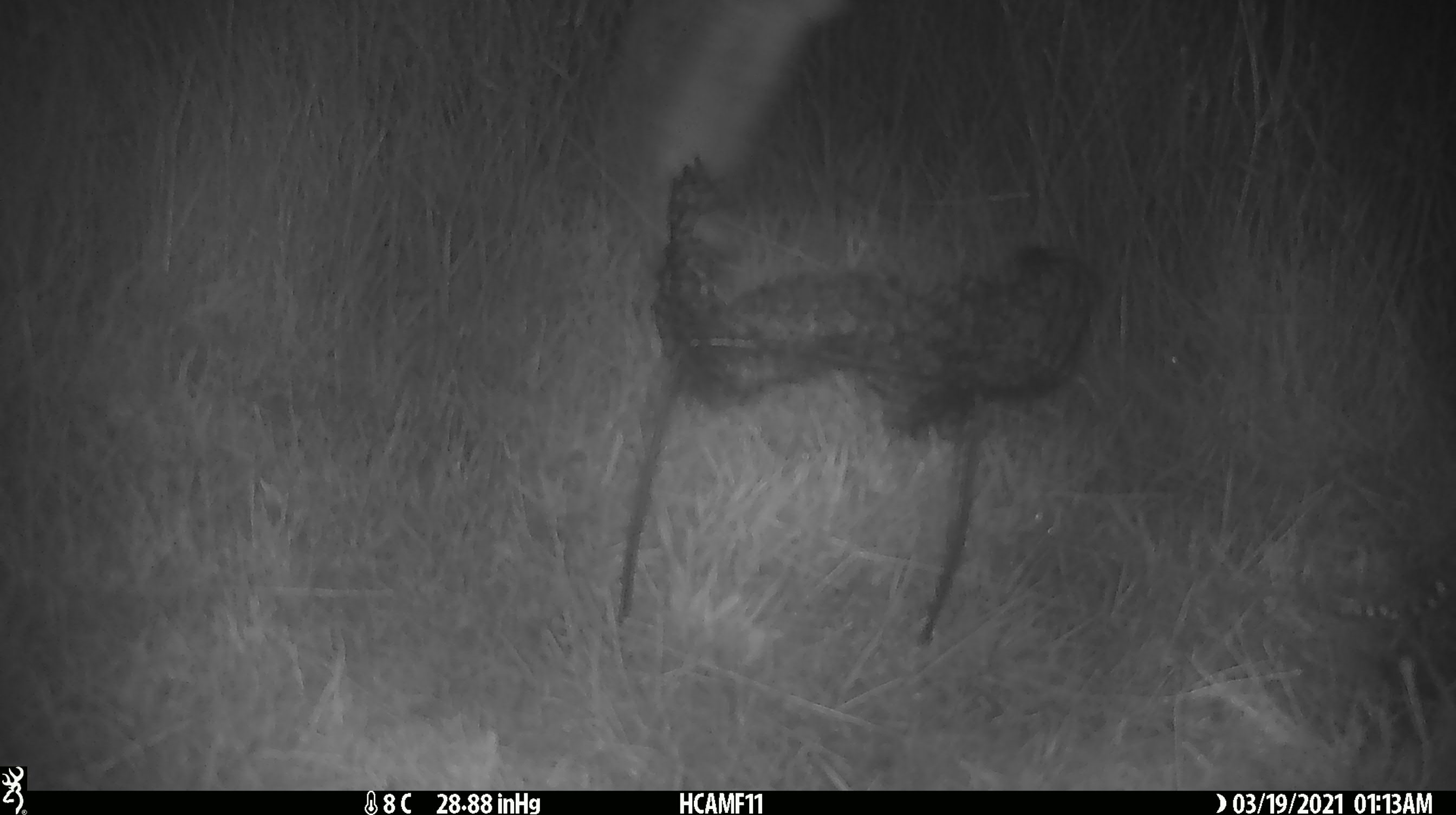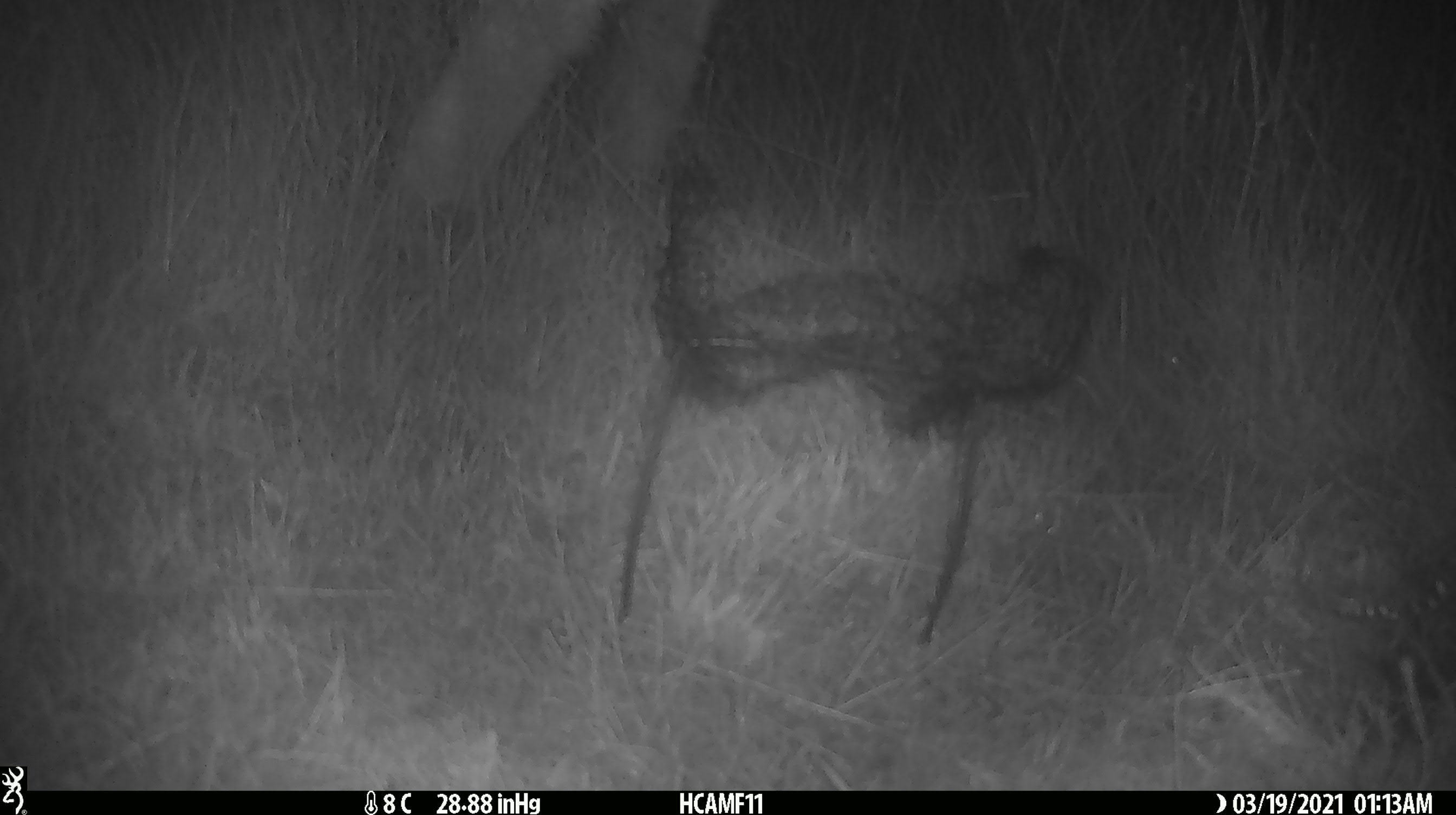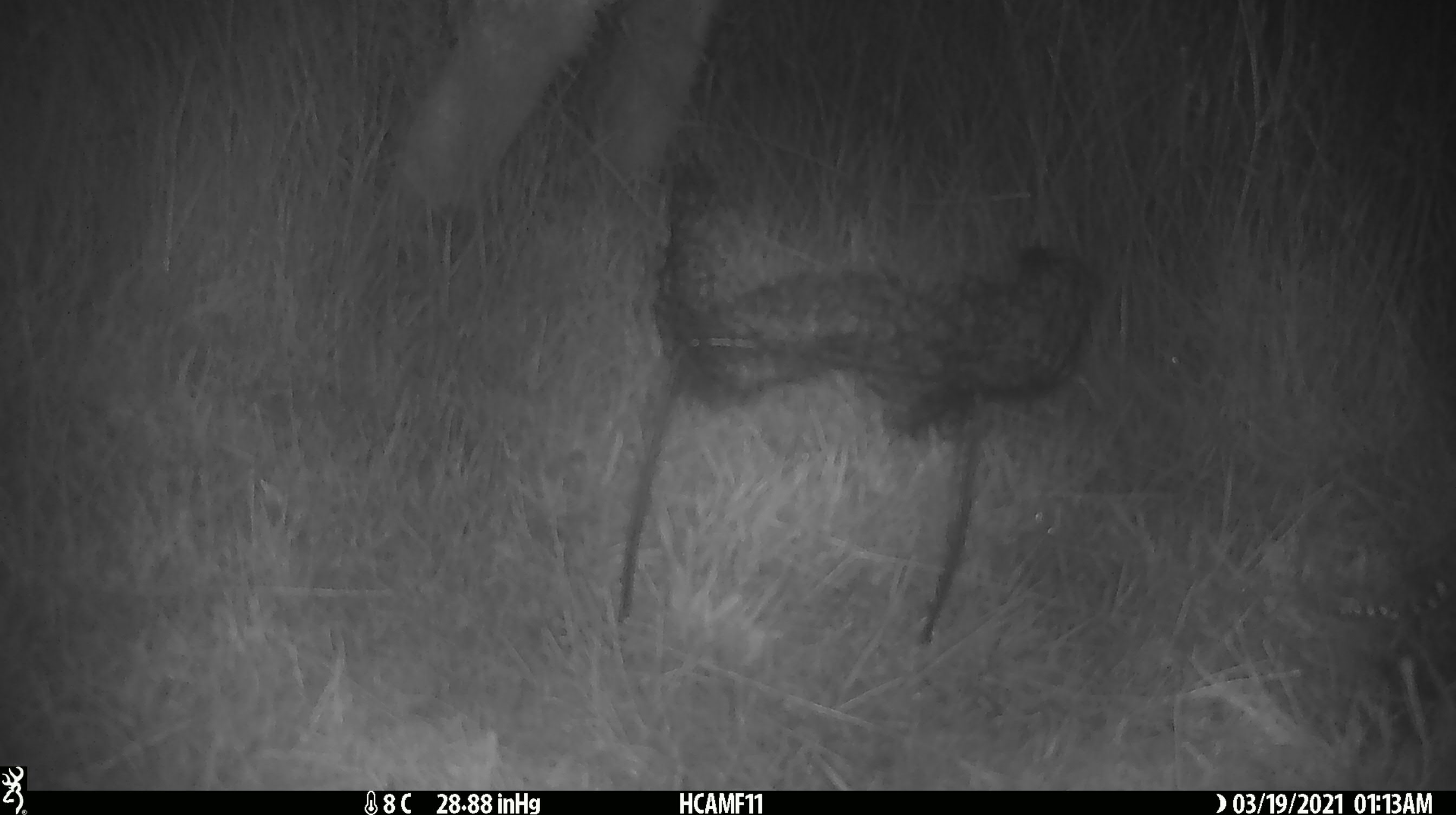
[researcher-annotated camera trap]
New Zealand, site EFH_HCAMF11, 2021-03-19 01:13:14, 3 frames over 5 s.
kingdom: Animalia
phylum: Chordata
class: Mammalia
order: Artiodactyla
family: Bovidae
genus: Ovis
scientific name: Ovis aries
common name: domestic sheep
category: sheep